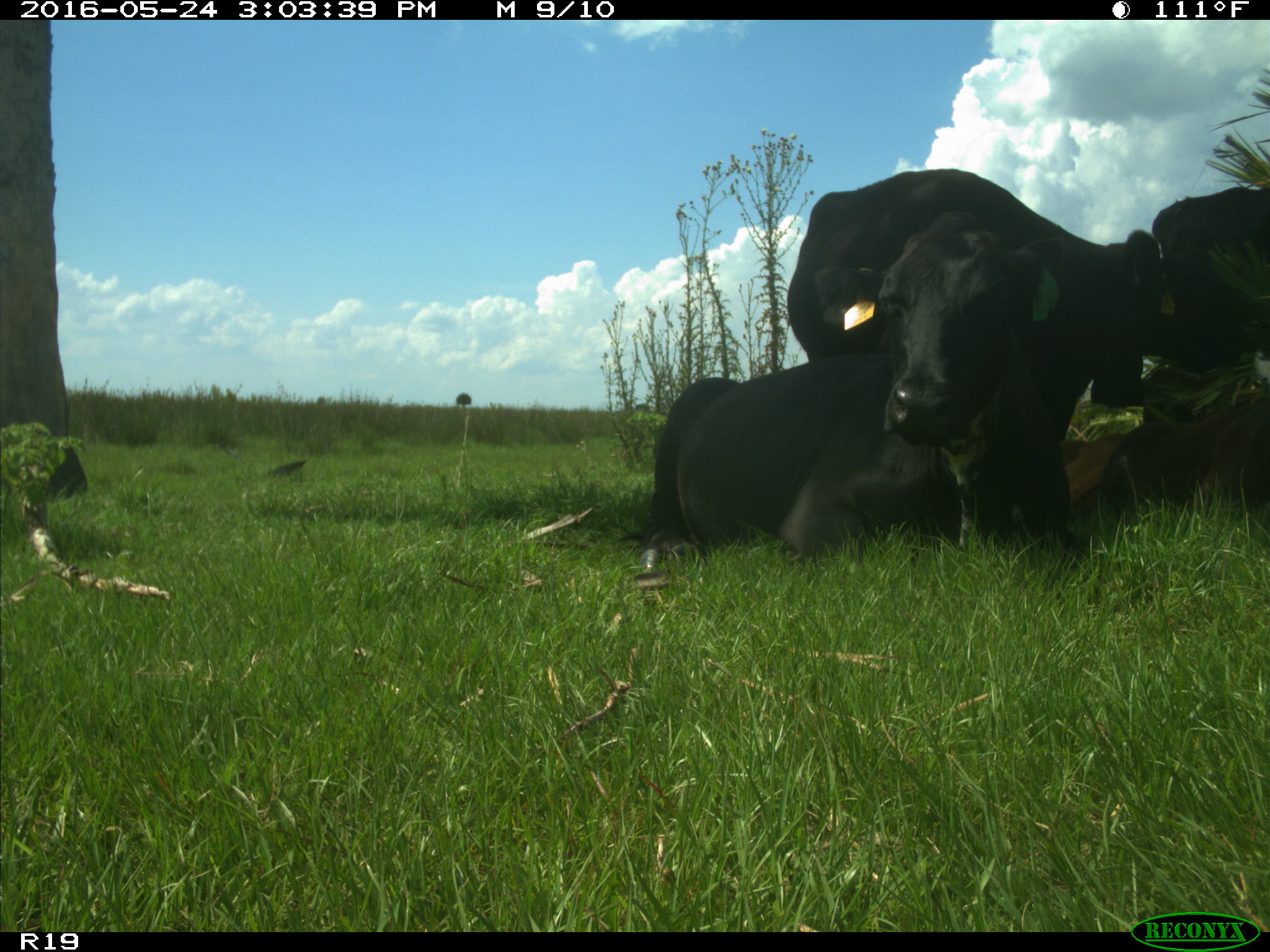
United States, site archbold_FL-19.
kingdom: Animalia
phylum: Chordata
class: Mammalia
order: Artiodactyla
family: Bovidae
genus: Bos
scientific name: Bos taurus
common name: domestic cow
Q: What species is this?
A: Bos taurus (domestic cow).